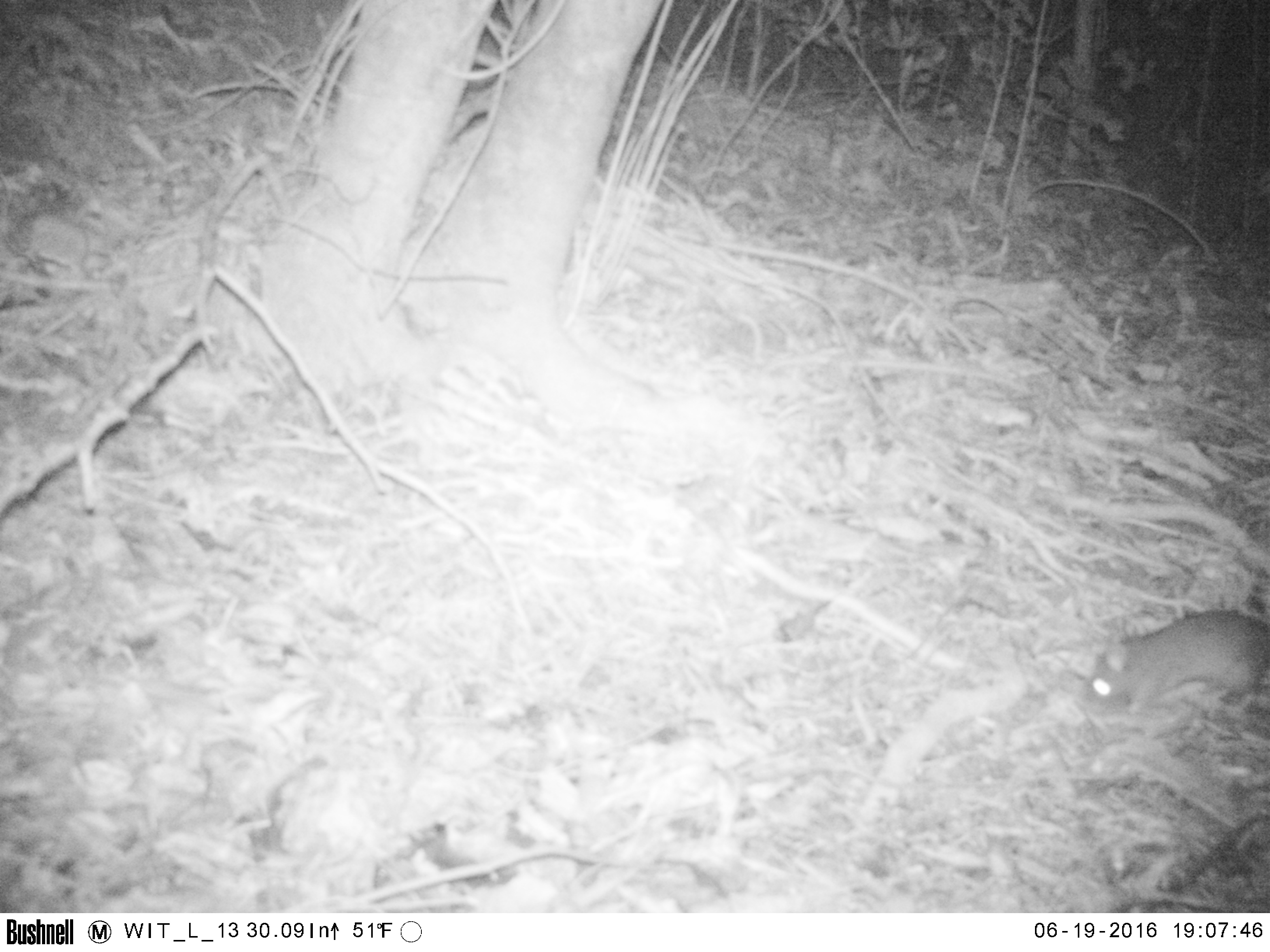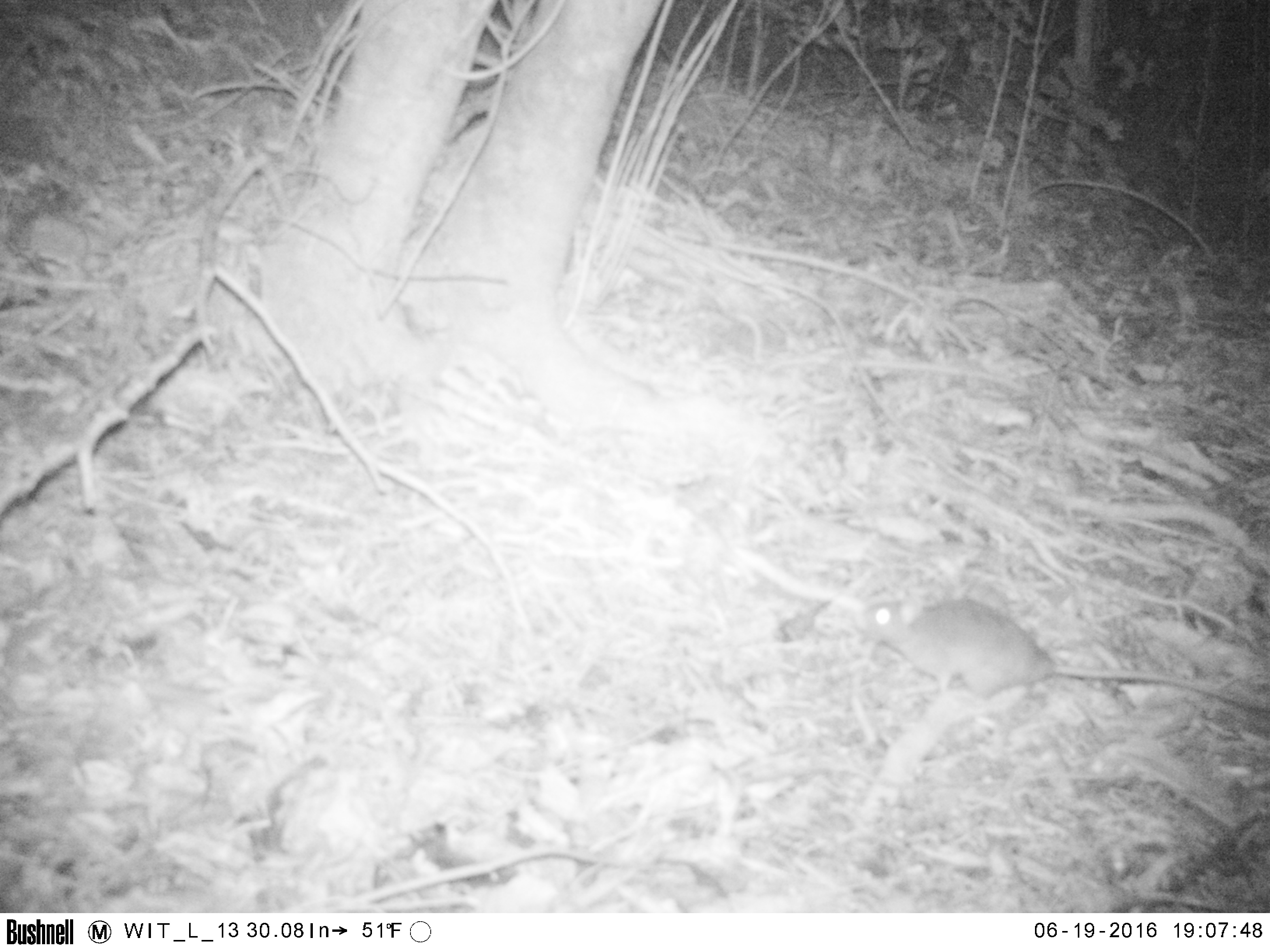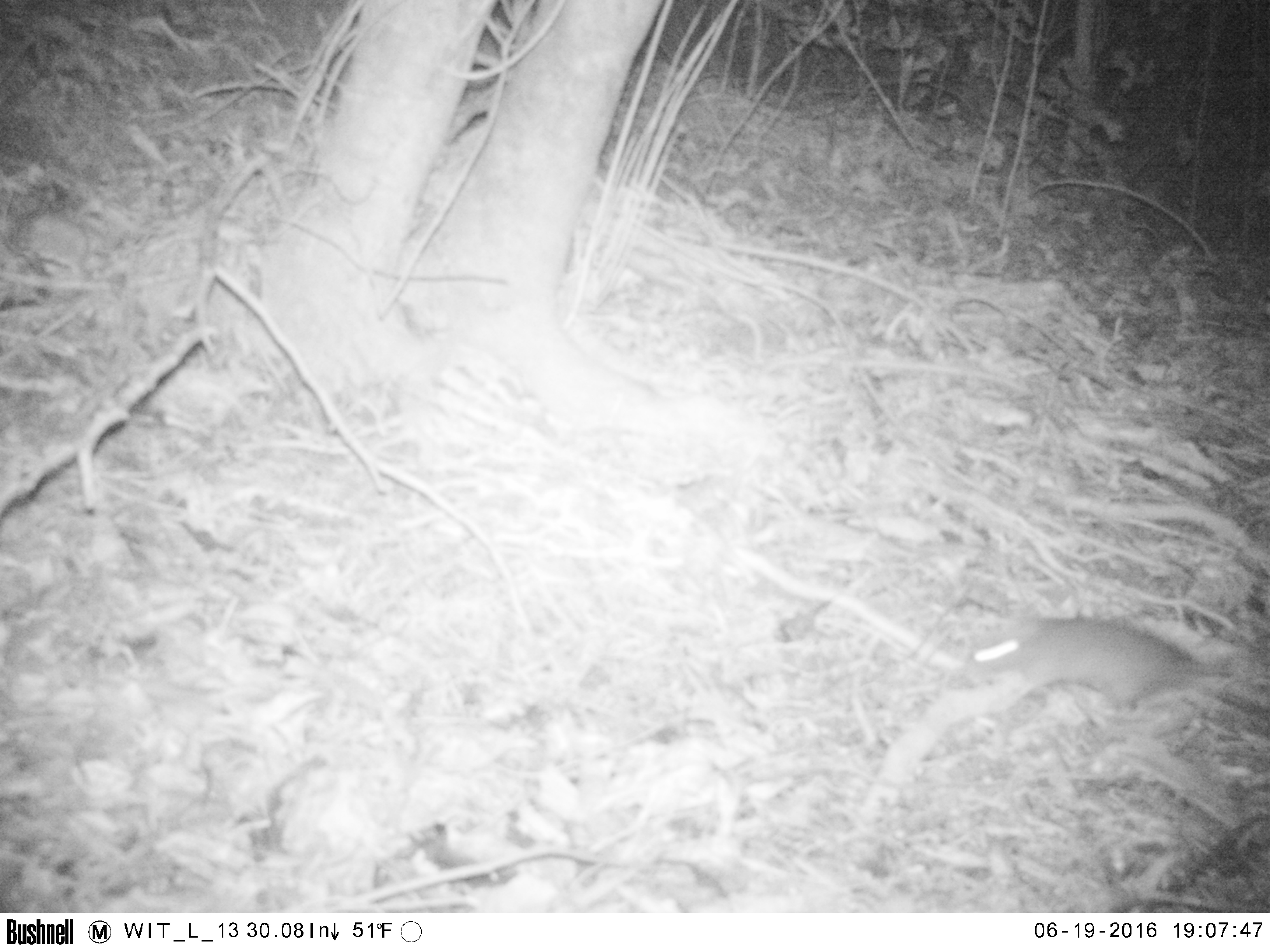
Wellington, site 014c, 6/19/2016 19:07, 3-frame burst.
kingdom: Animalia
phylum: Chordata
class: Mammalia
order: Rodentia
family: Muridae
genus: Rattus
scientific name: Rattus rattus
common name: ship rat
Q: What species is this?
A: Ship rat (Rattus rattus).